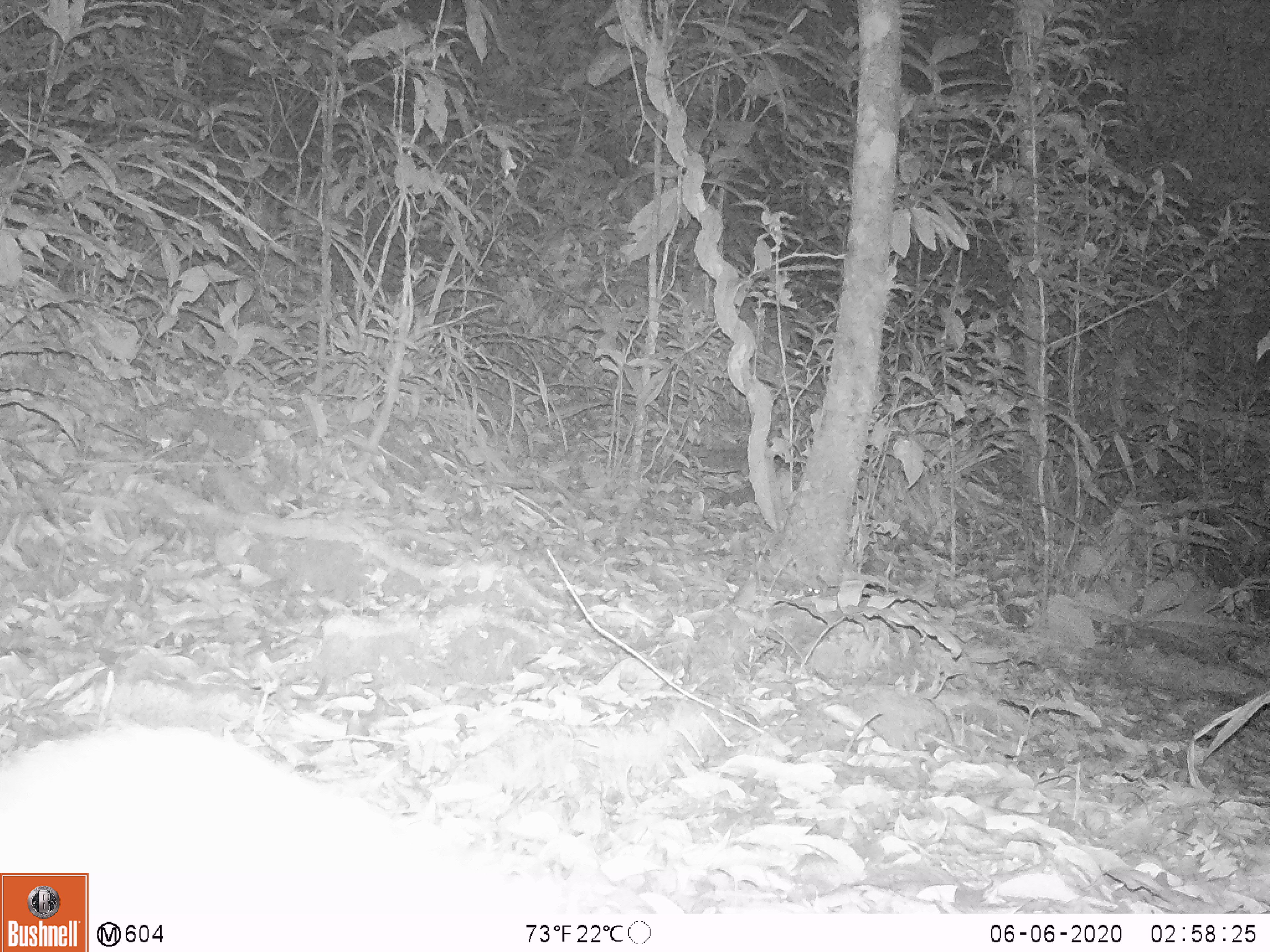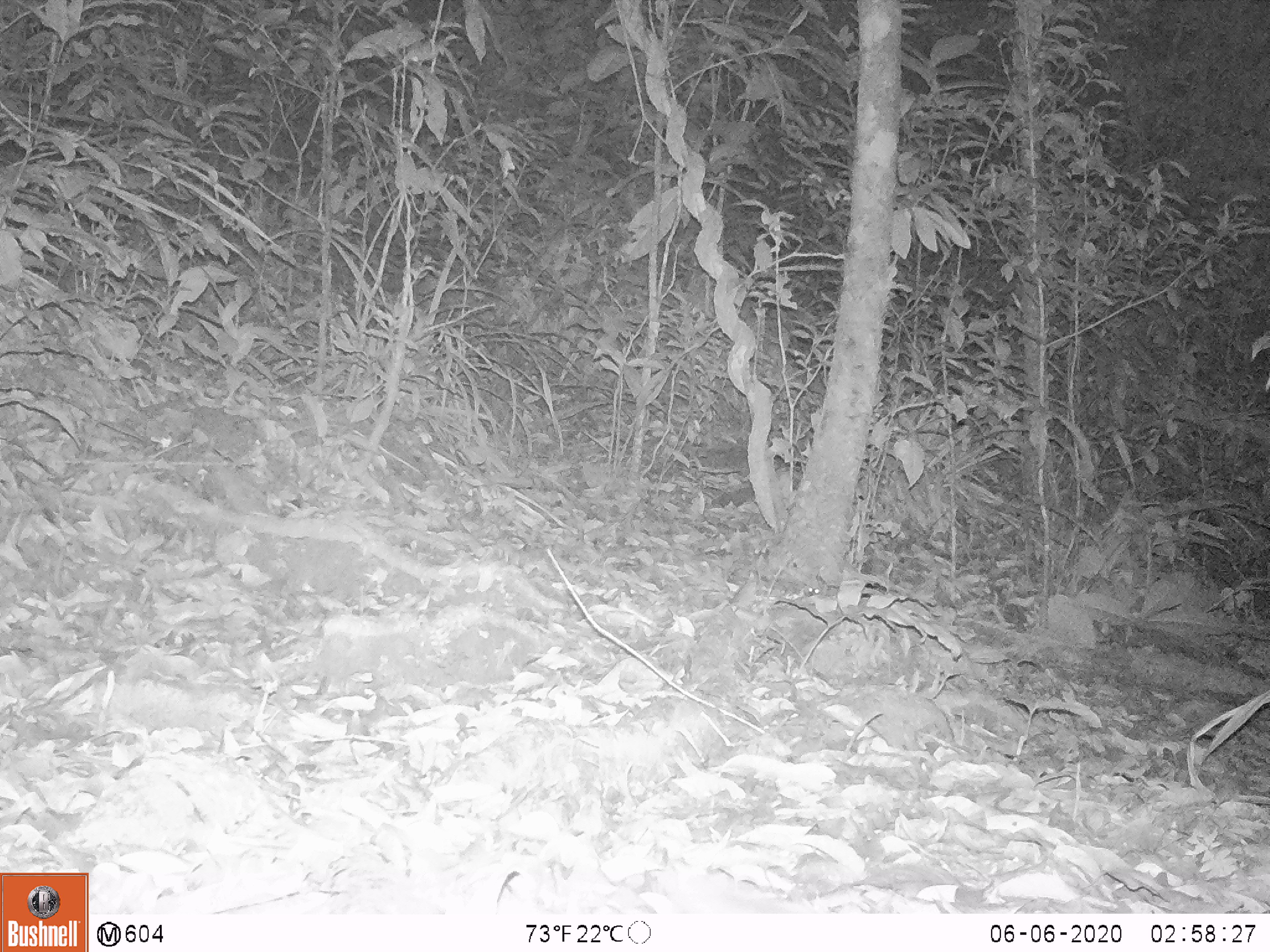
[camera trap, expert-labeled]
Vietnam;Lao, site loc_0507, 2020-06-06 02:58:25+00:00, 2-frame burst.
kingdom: Animalia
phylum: Chordata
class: Mammalia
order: Carnivora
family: Mustelidae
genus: Melogale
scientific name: Melogale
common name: ferret badger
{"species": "ferret badger (Melogale)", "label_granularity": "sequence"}